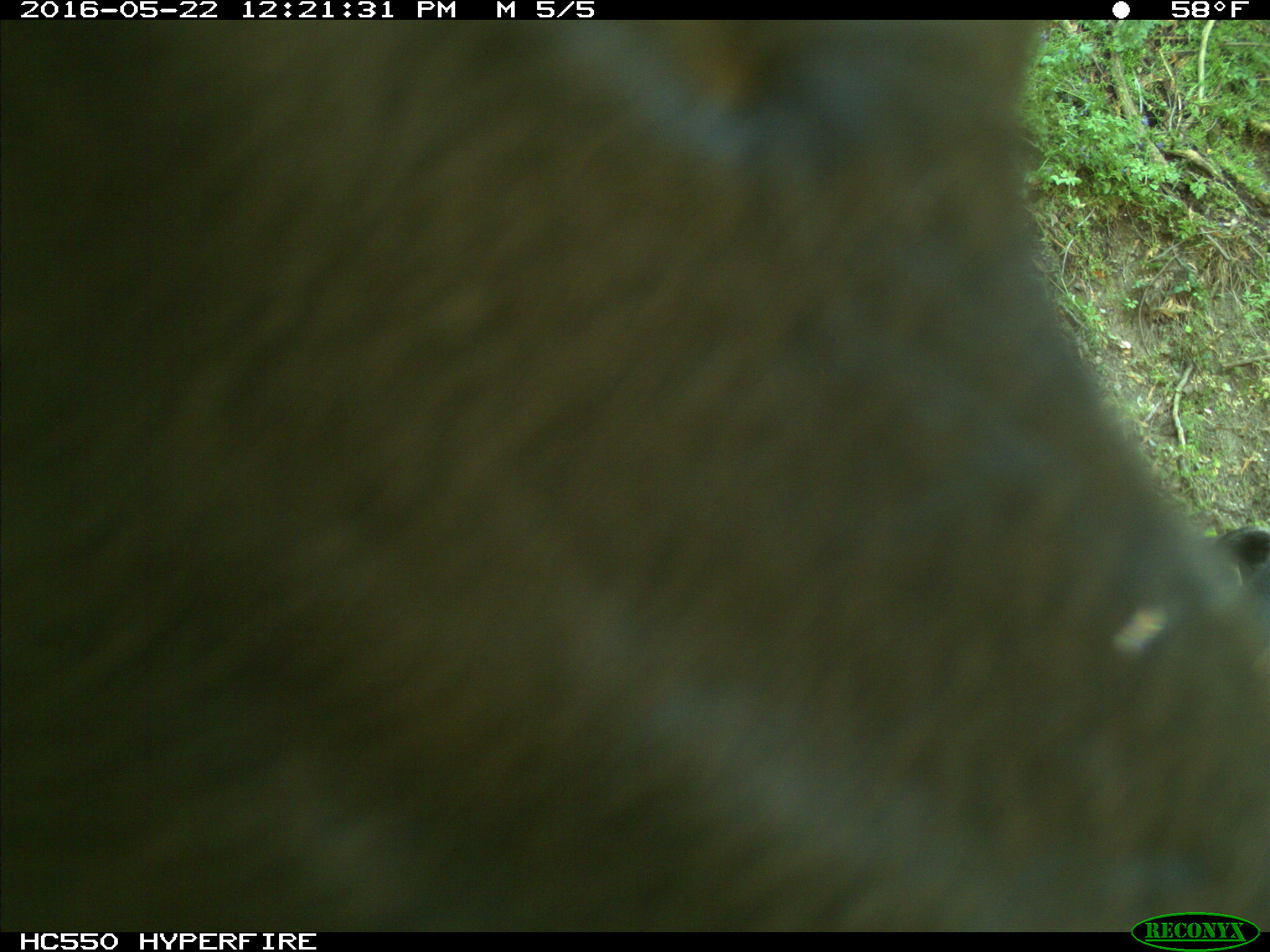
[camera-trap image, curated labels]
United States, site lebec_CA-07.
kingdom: Animalia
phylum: Chordata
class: Mammalia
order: Artiodactyla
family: Bovidae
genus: Bos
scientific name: Bos taurus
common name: domestic cow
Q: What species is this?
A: Bos taurus (domestic cow).